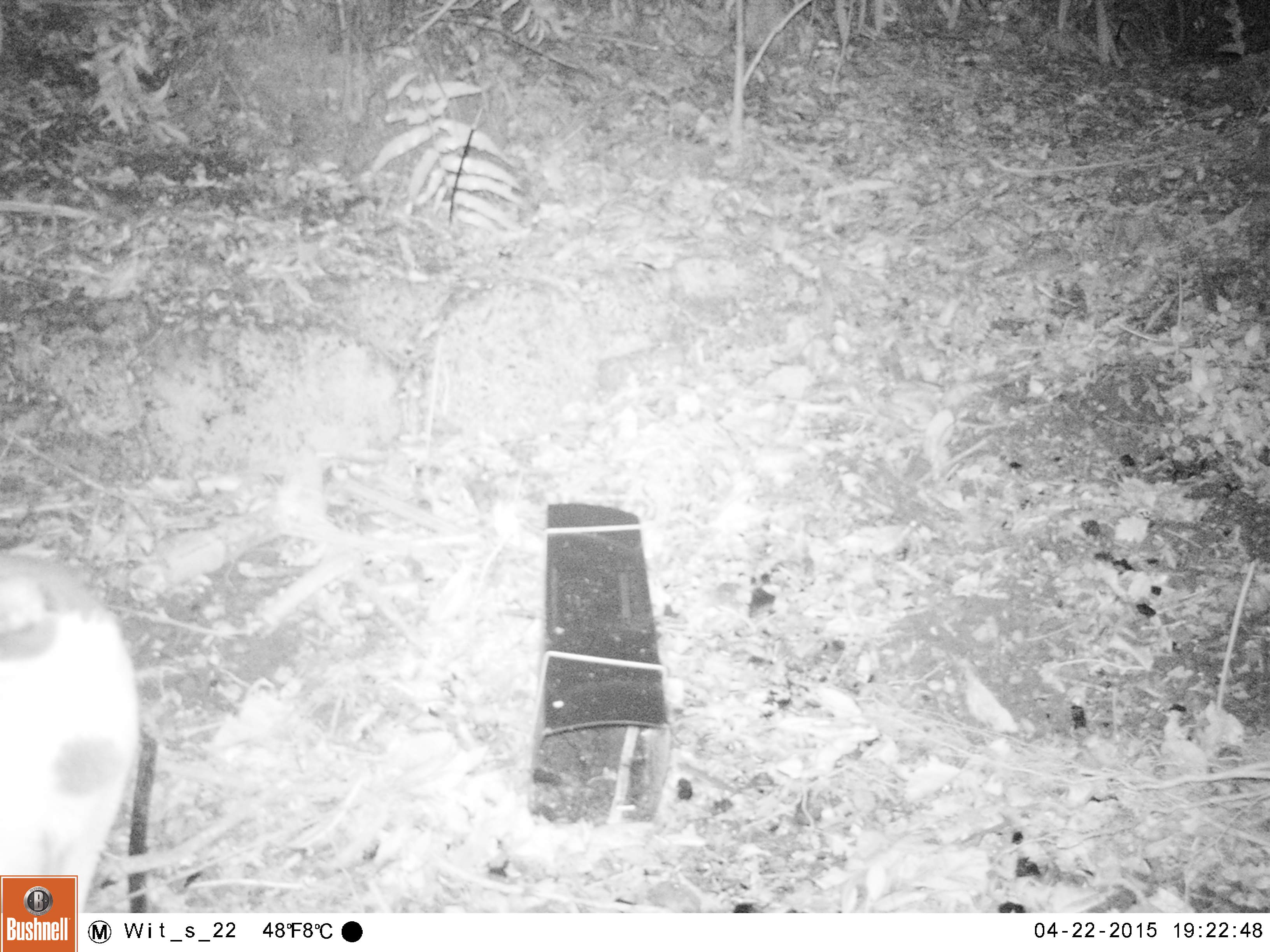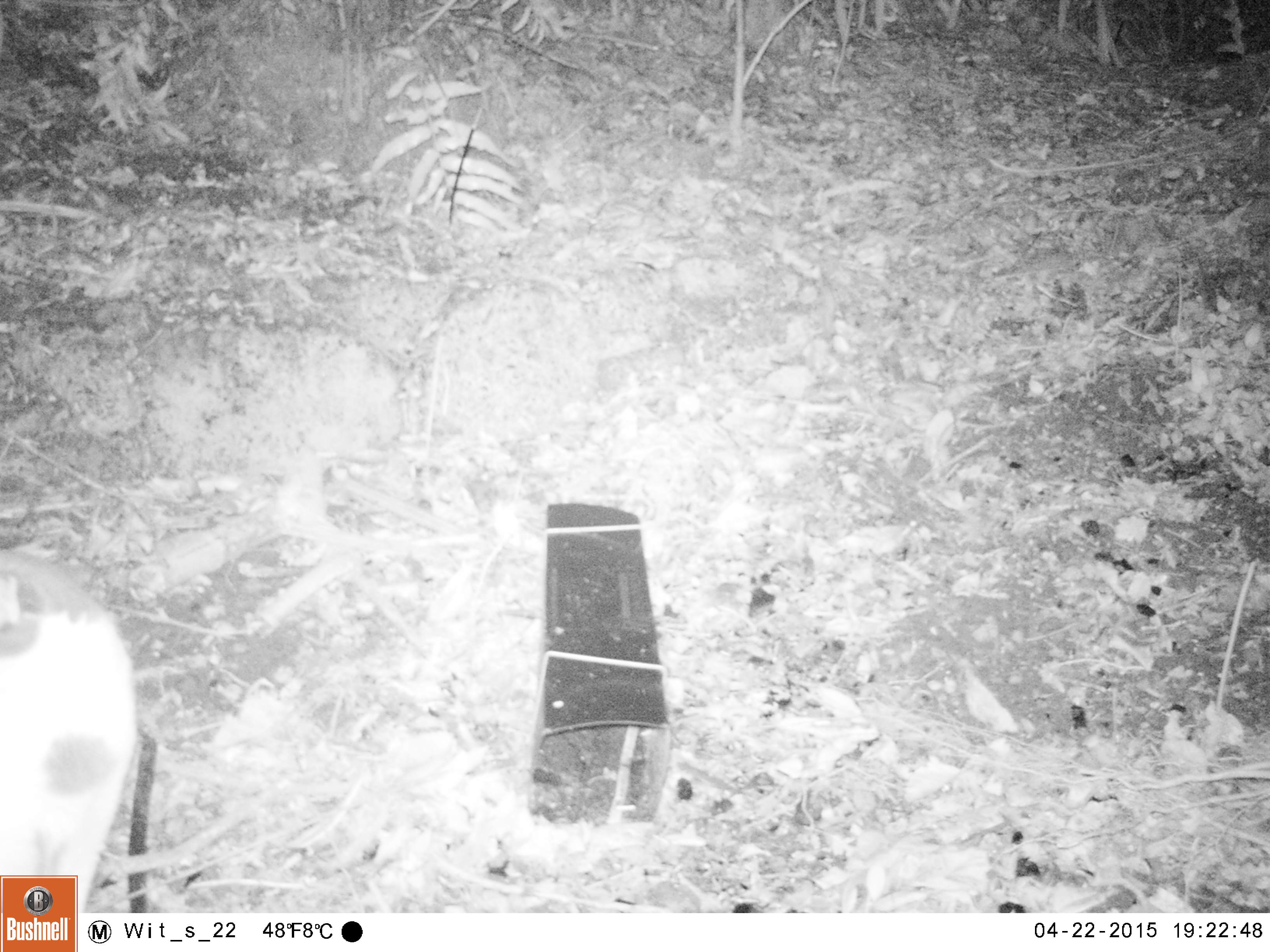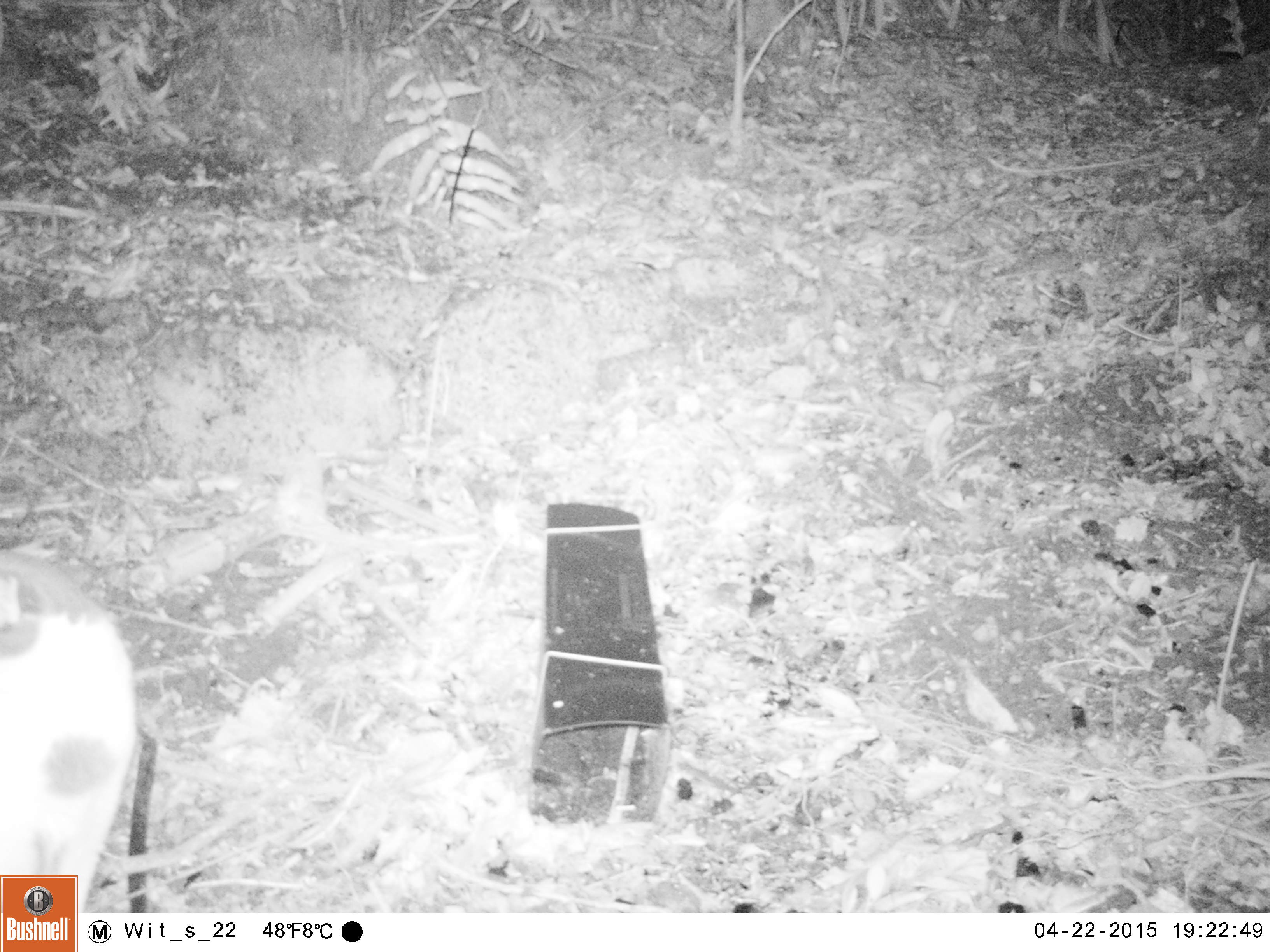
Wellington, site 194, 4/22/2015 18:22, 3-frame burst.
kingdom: Animalia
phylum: Chordata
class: Mammalia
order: Carnivora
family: Felidae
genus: Felis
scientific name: Felis catus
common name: cat